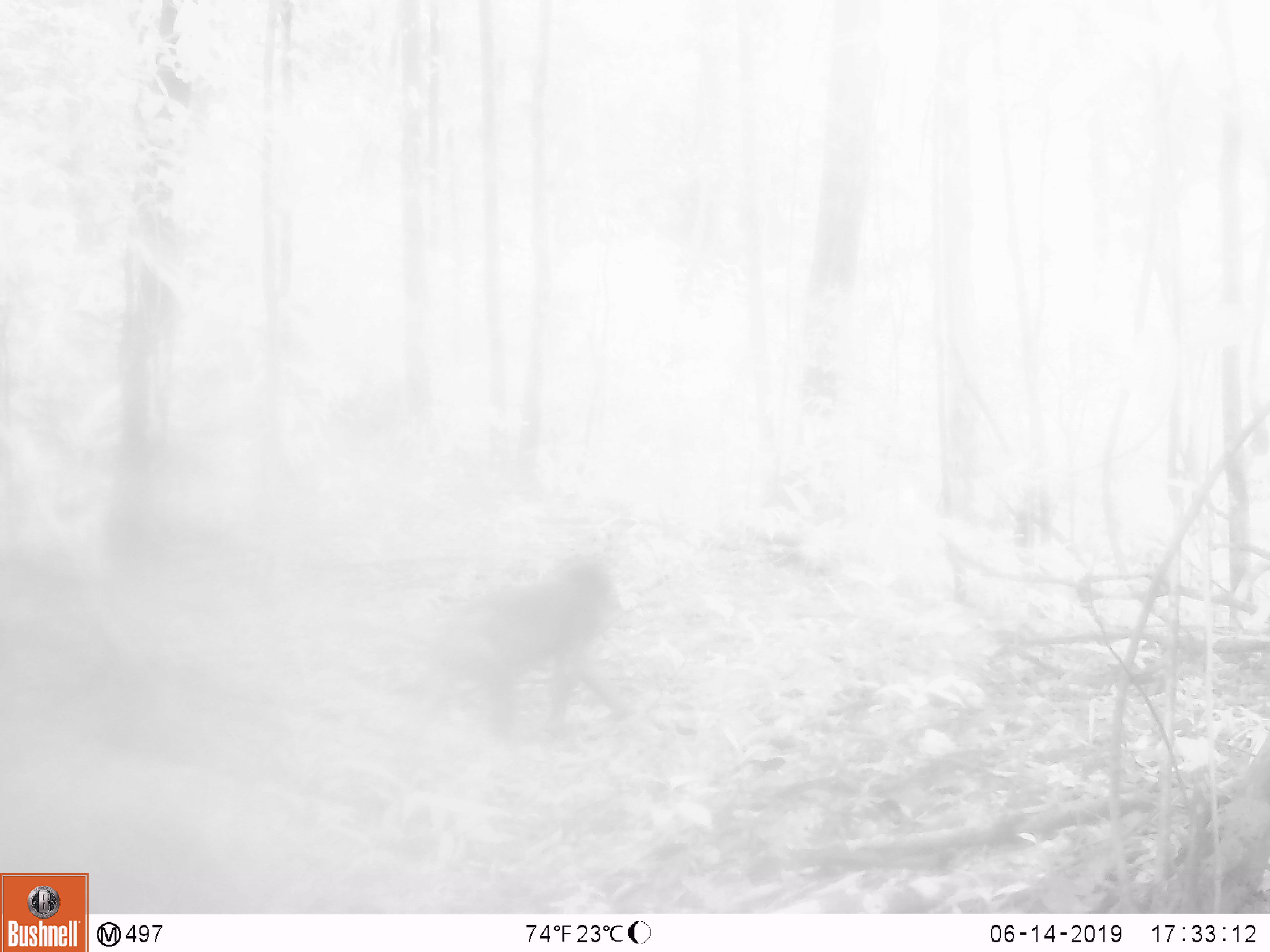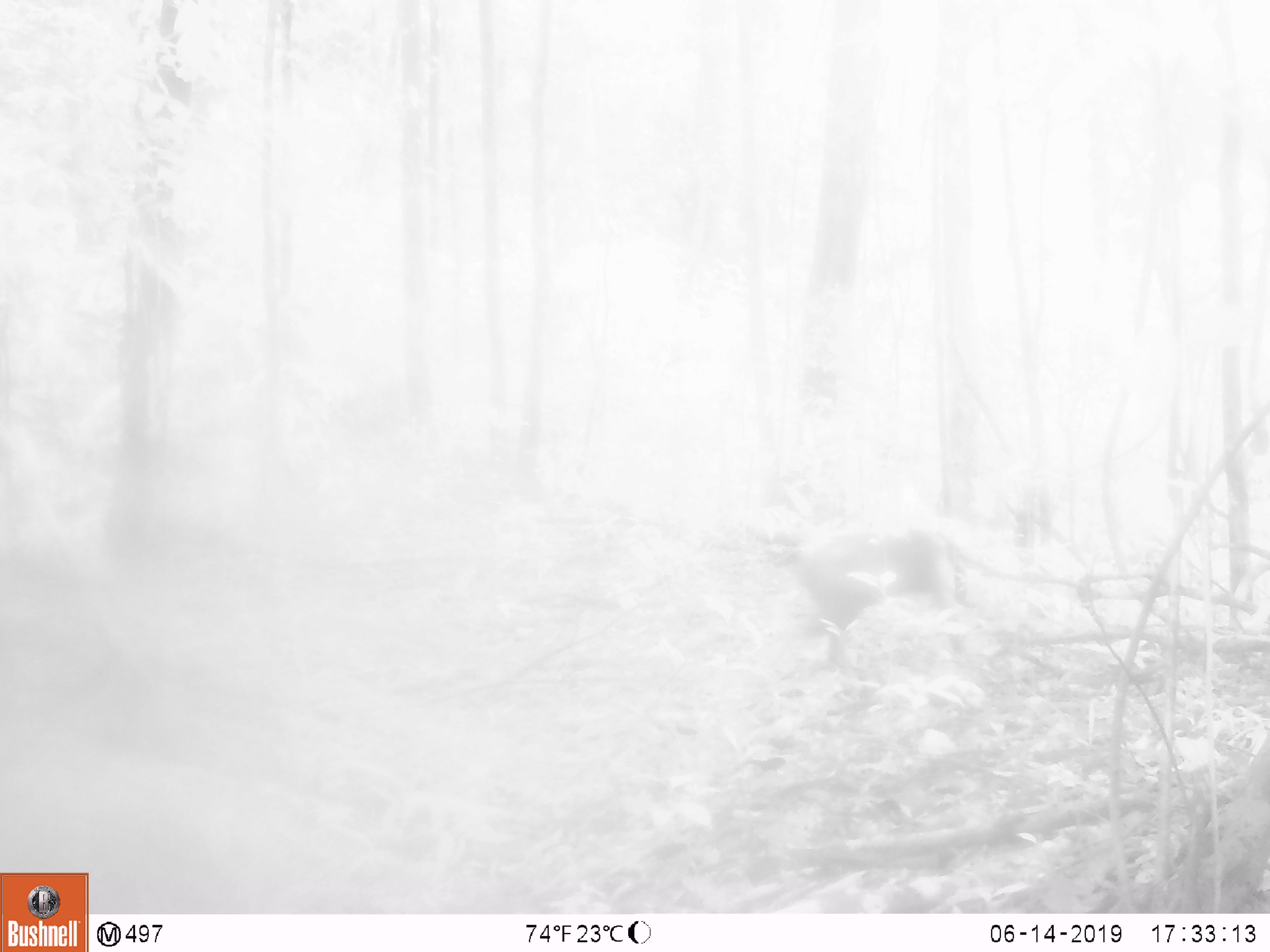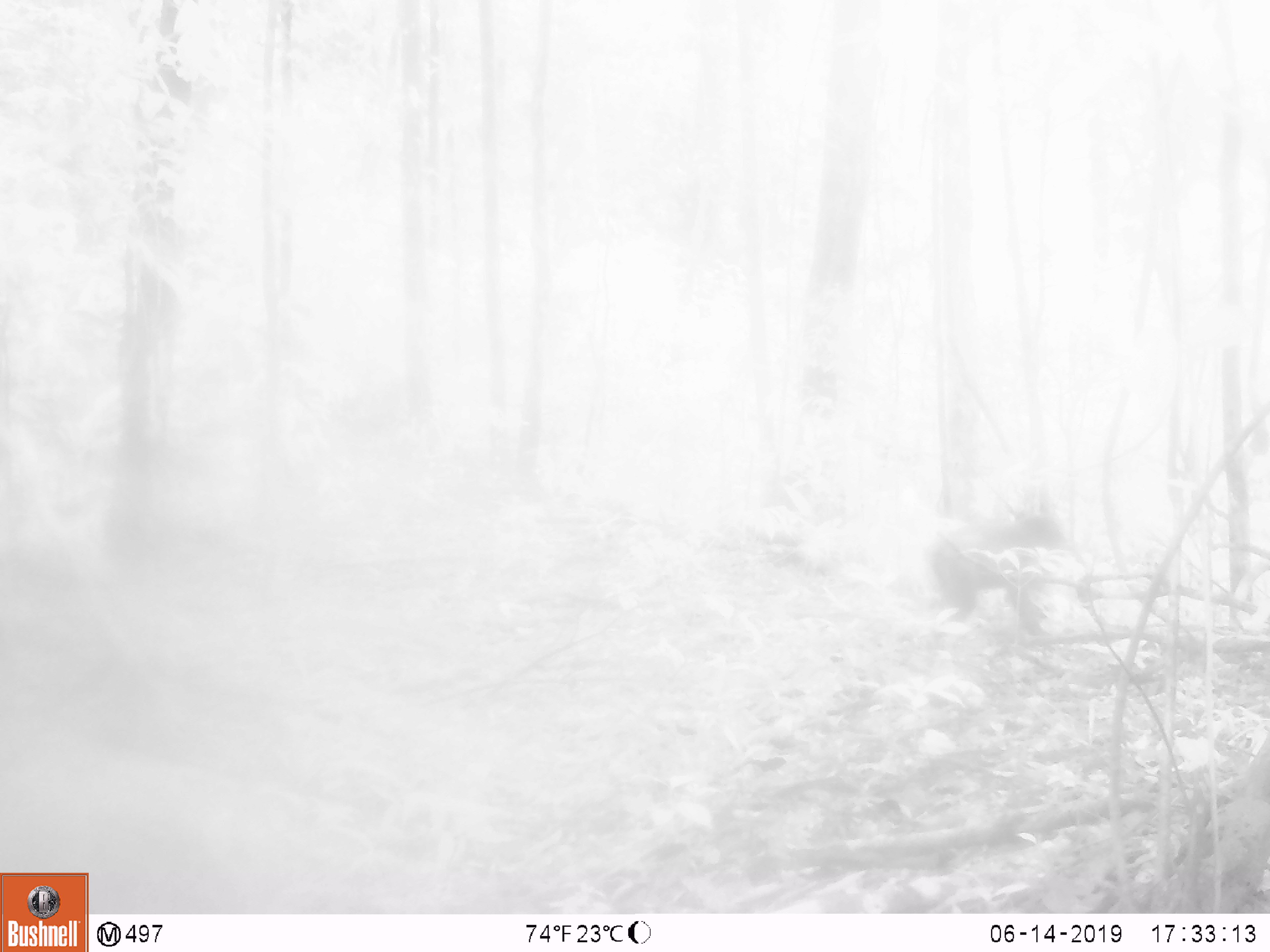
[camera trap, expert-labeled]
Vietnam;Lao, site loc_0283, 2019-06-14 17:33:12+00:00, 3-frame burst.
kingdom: Animalia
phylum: Chordata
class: Mammalia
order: Primates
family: Cercopithecidae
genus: Macaca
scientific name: Macaca arctoides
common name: stump-tailed macaque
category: stump tailed macaque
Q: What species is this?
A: Stump tailed macaque (stump-tailed macaque) (Macaca arctoides).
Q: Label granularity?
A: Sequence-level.